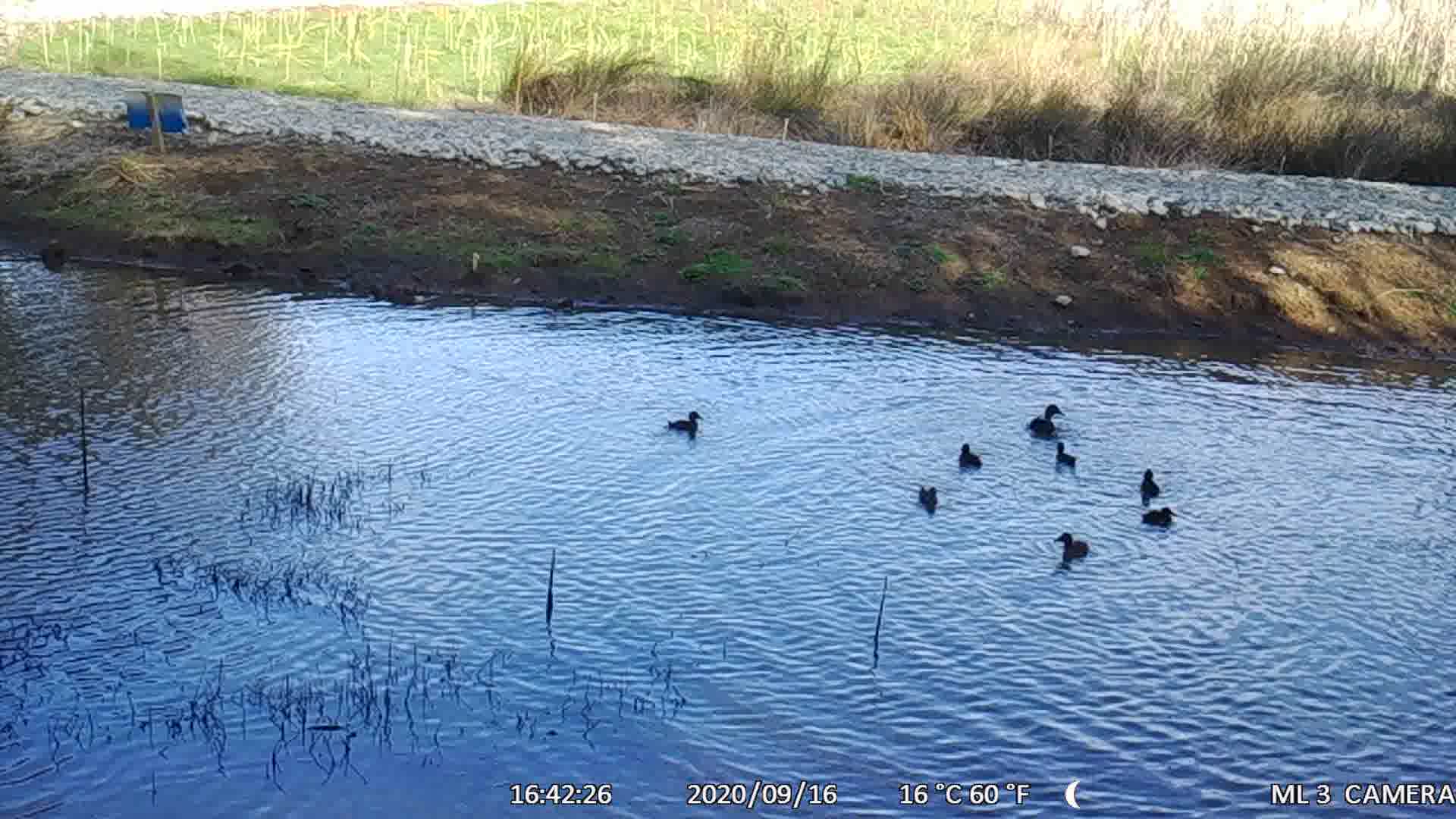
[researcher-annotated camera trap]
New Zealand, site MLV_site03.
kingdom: Animalia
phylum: Chordata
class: Aves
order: Anseriformes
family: Anatidae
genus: Anas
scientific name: Anas chlorotis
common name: brown teal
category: pateke